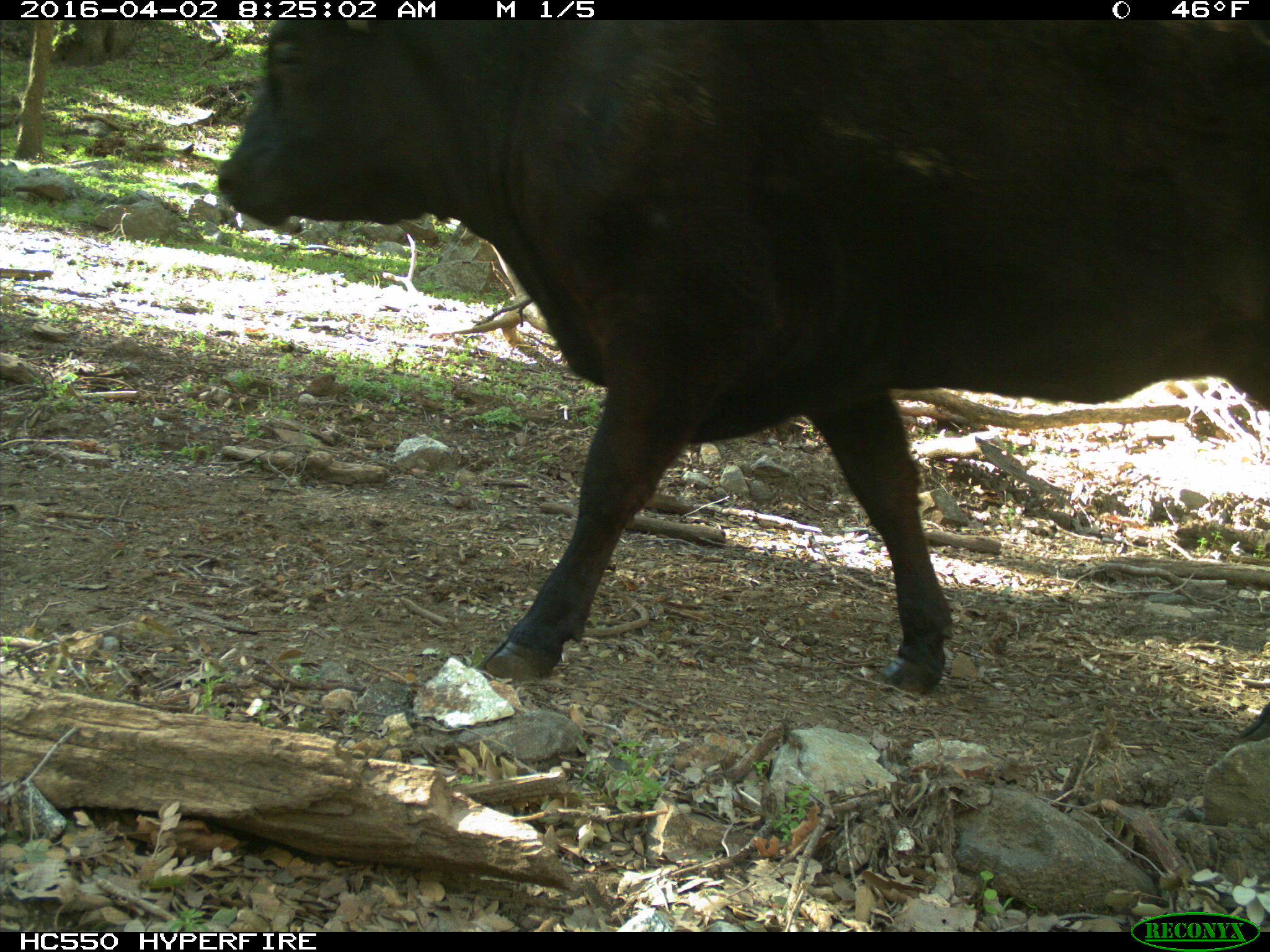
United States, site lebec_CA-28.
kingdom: Animalia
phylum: Chordata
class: Mammalia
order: Artiodactyla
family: Bovidae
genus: Bos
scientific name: Bos taurus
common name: domestic cow